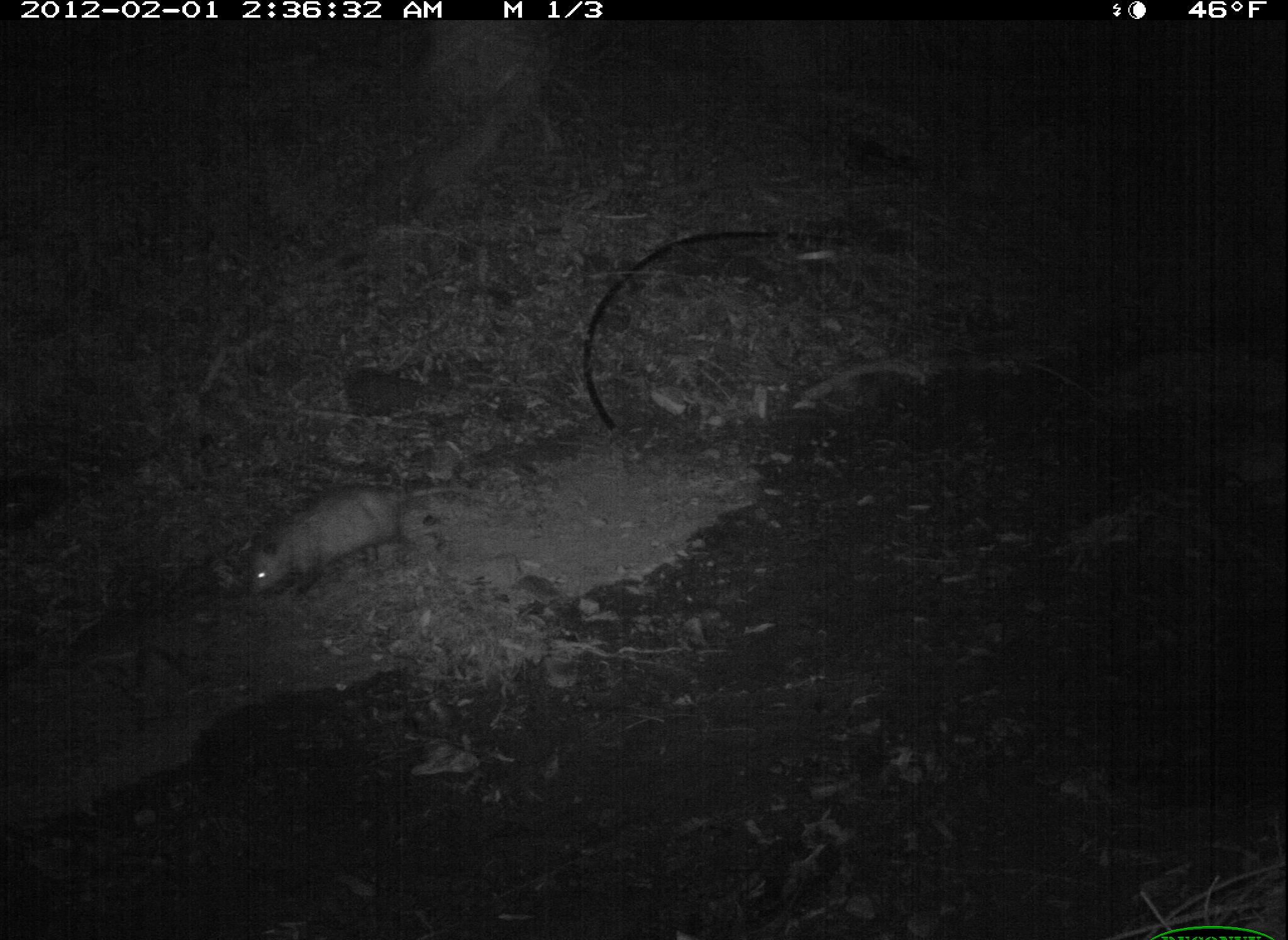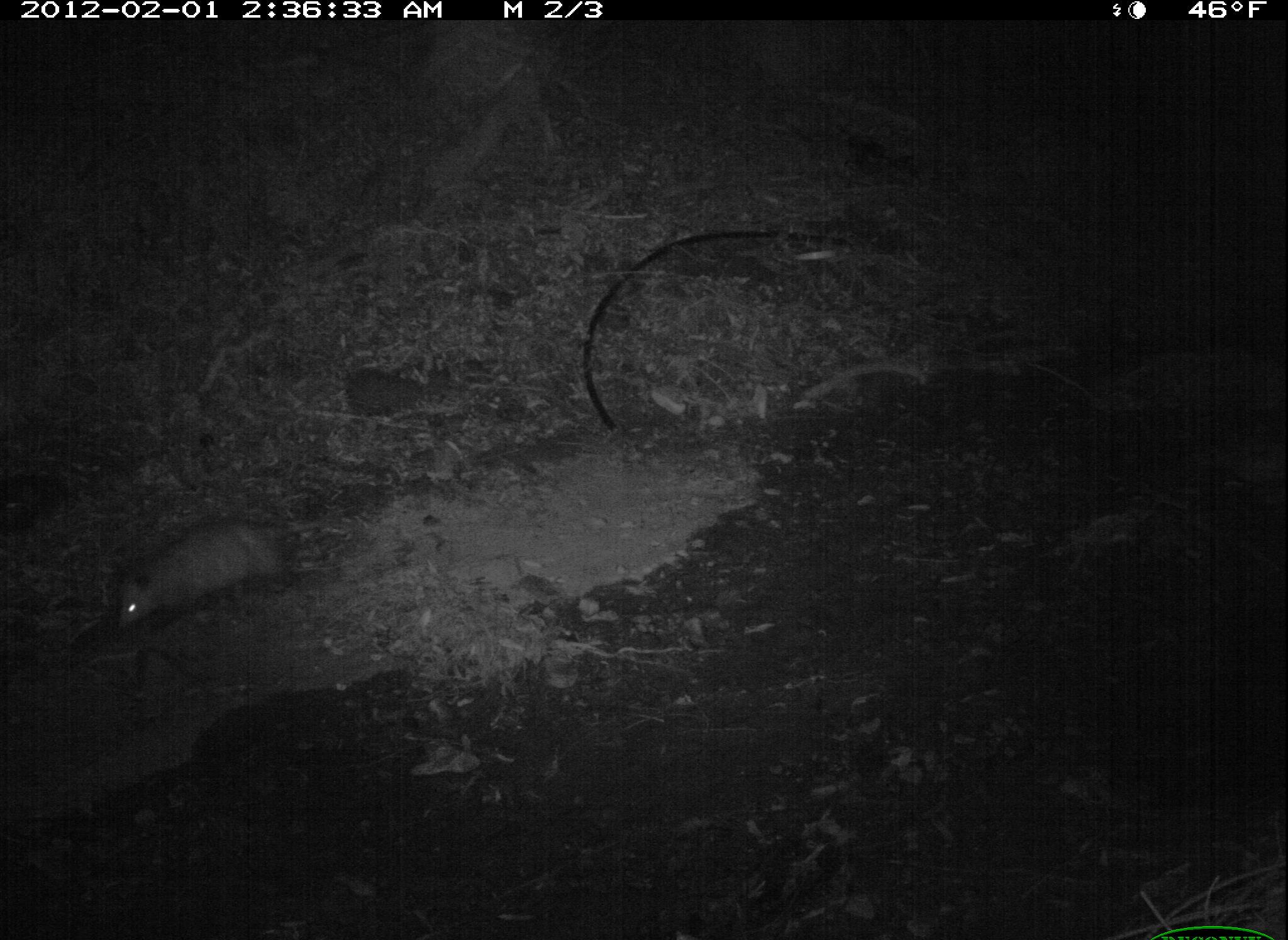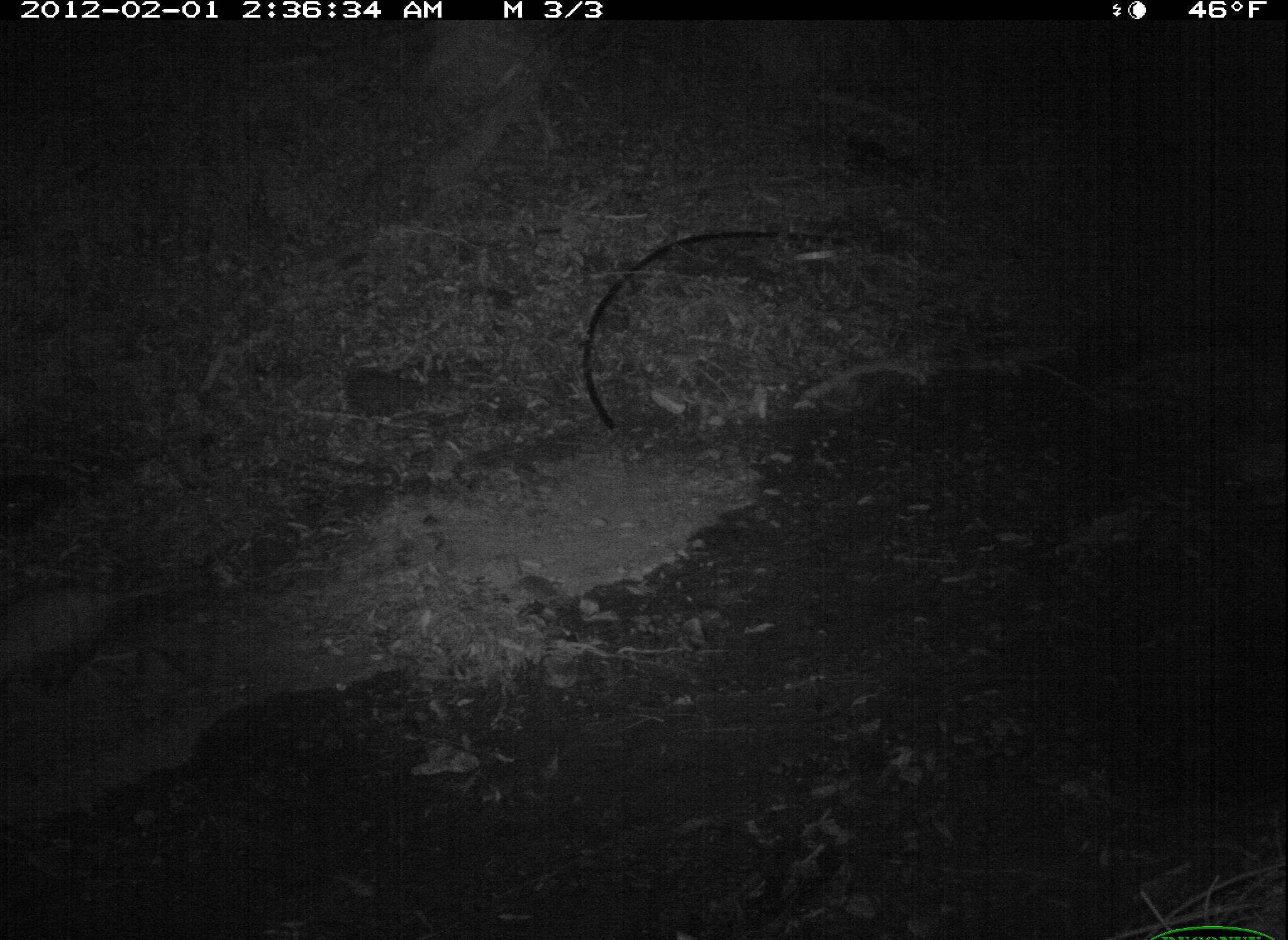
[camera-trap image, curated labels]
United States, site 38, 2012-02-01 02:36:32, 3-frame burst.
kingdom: Animalia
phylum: Chordata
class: Mammalia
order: Didelphimorphia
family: Didelphidae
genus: Didelphis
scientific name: Didelphis virginiana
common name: virginia opossum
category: opossum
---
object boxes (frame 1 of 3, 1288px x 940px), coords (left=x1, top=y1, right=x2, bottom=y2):
opossum: (left=235, top=475, right=504, bottom=602)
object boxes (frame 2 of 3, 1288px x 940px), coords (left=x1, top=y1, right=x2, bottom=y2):
opossum: (left=100, top=503, right=354, bottom=641)